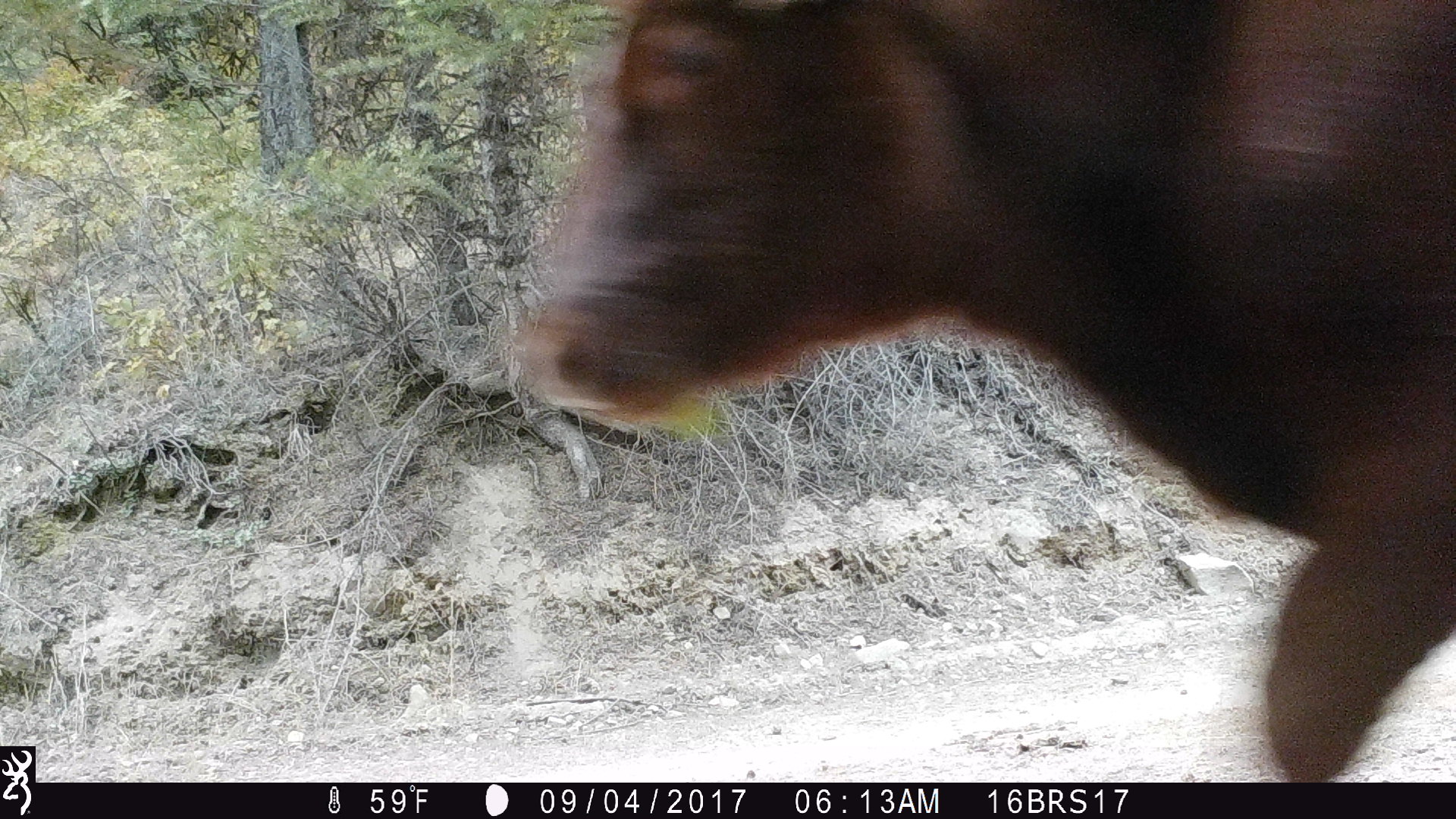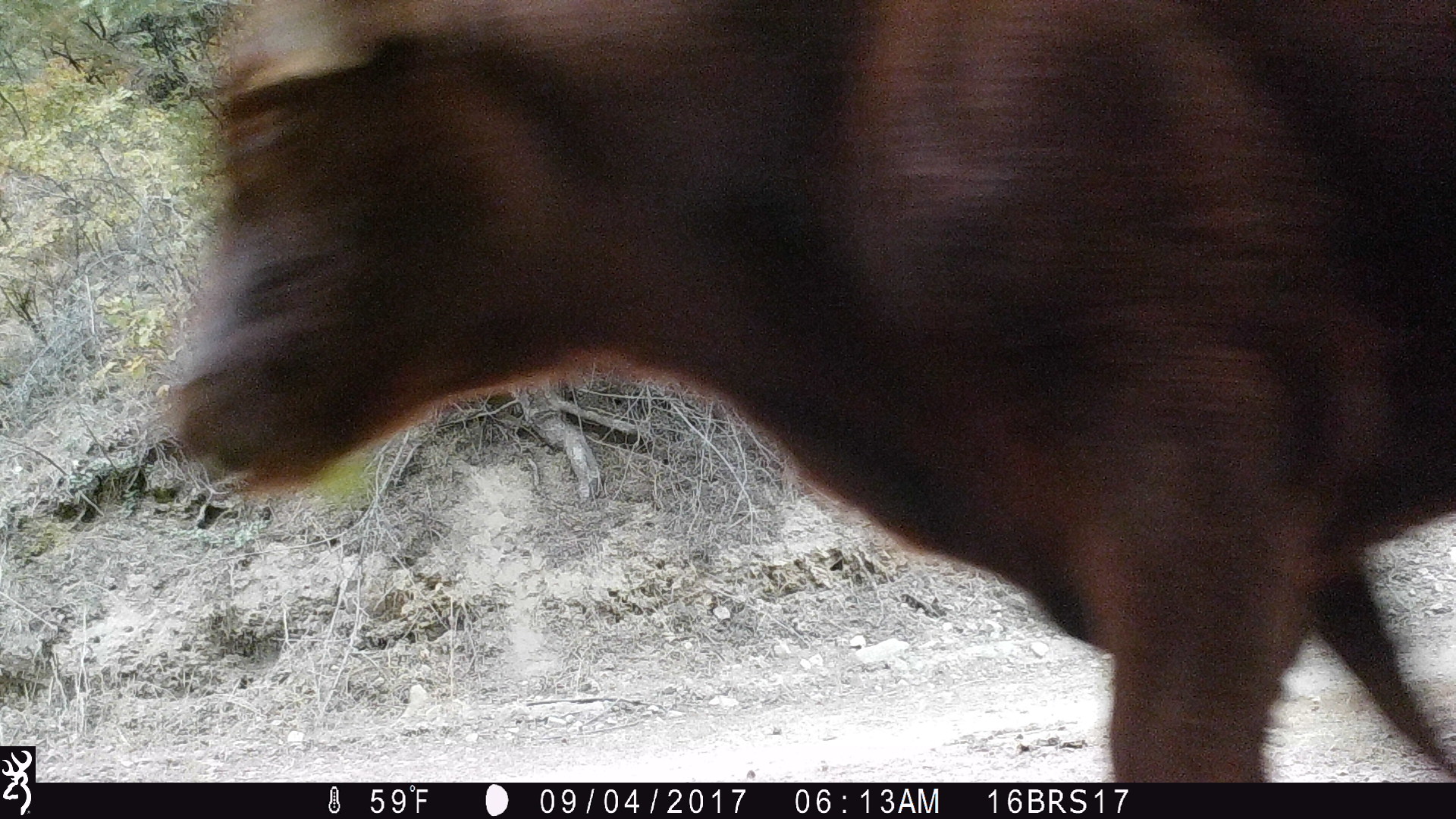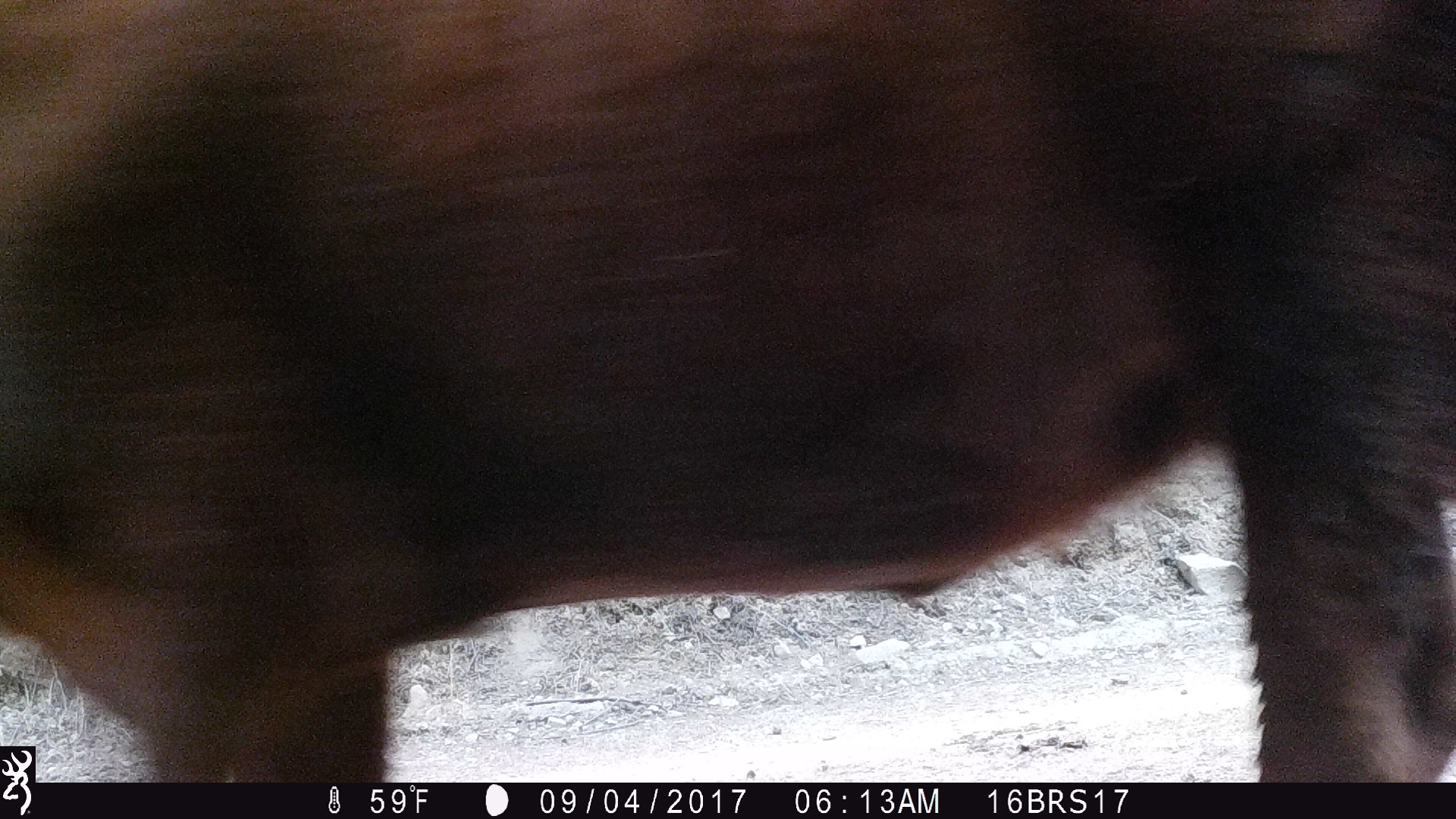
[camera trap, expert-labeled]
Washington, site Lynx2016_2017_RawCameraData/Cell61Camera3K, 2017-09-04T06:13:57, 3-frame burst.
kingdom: Animalia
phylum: Chordata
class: Mammalia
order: Artiodactyla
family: Bovidae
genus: Bos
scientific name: Bos taurus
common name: domestic cattle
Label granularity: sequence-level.